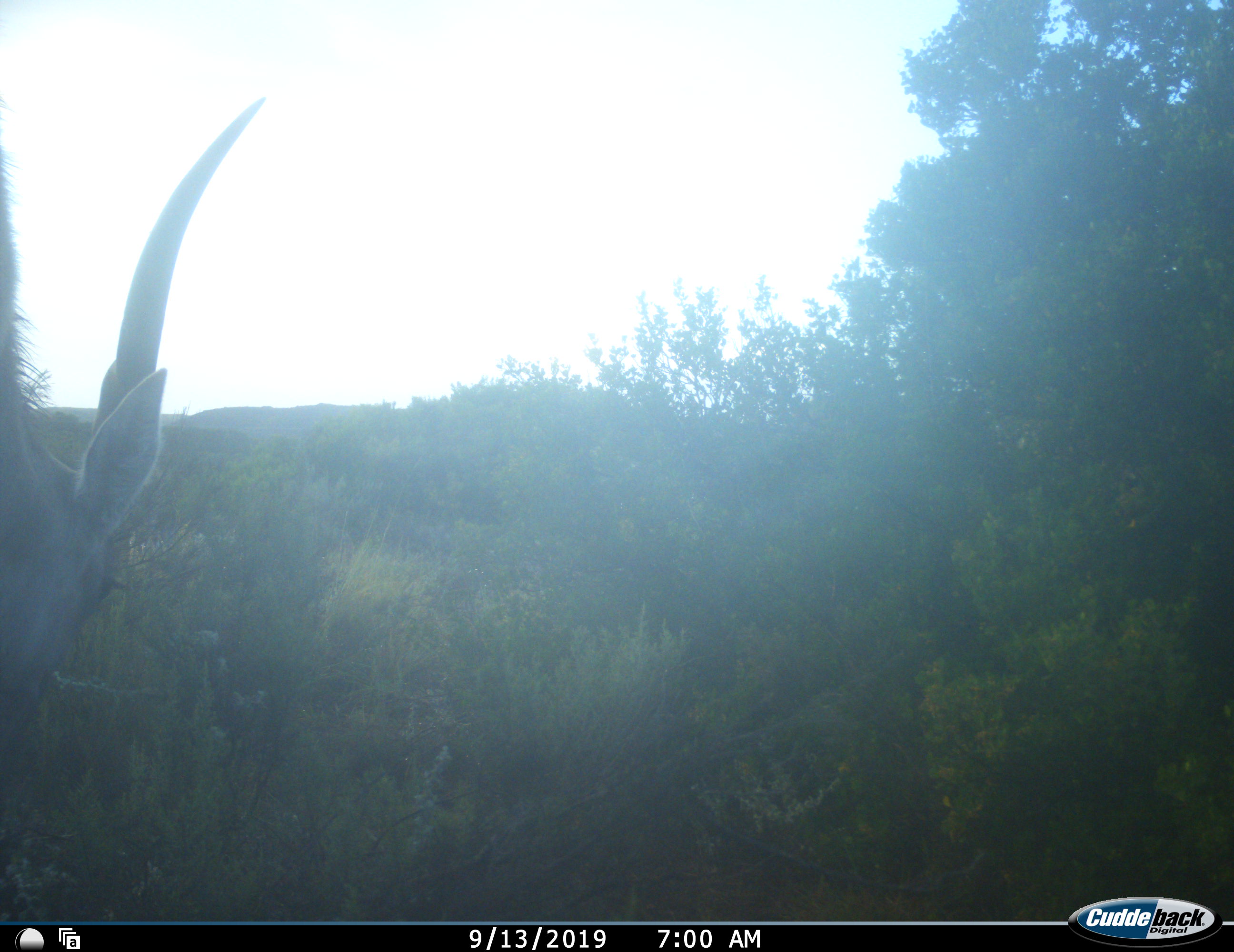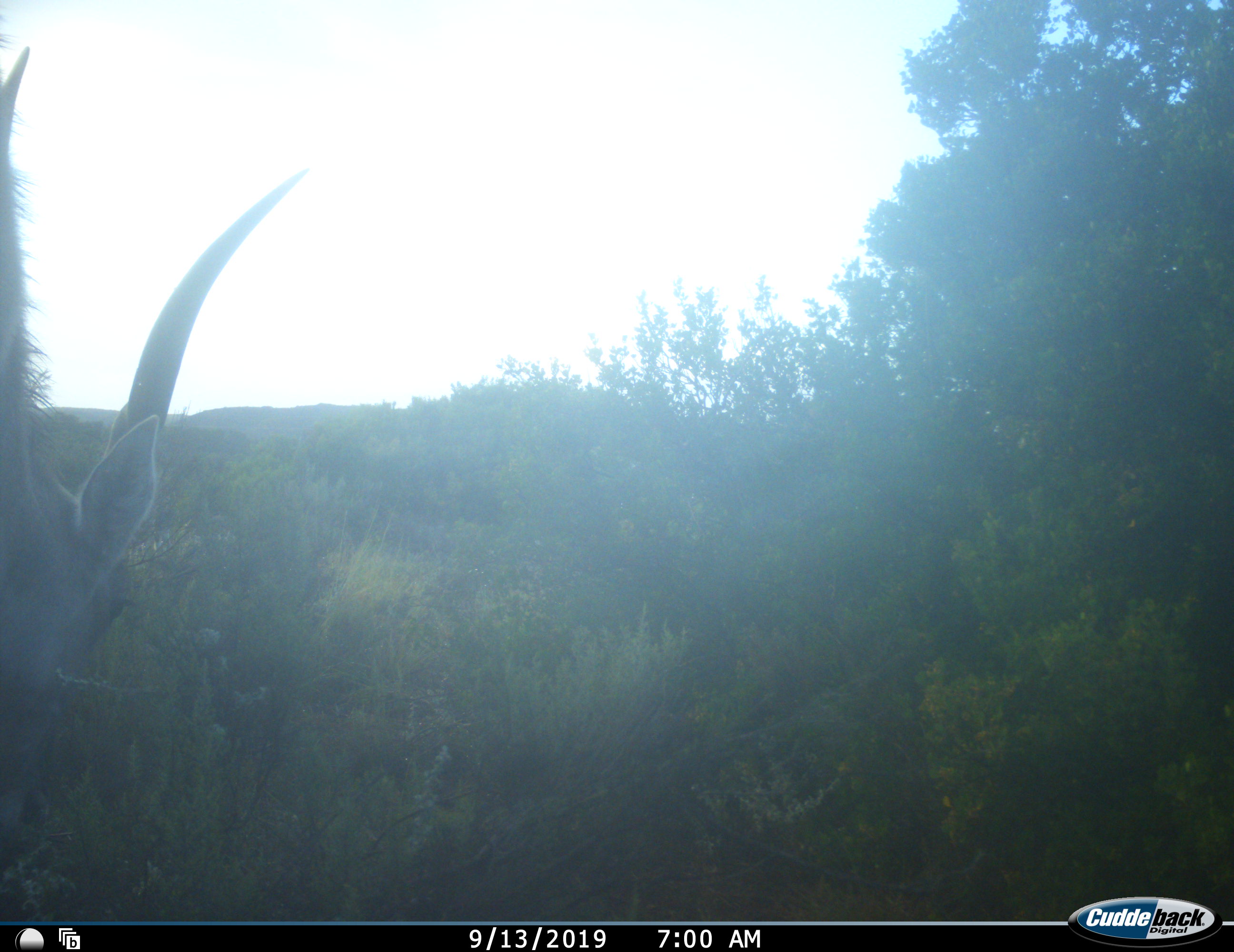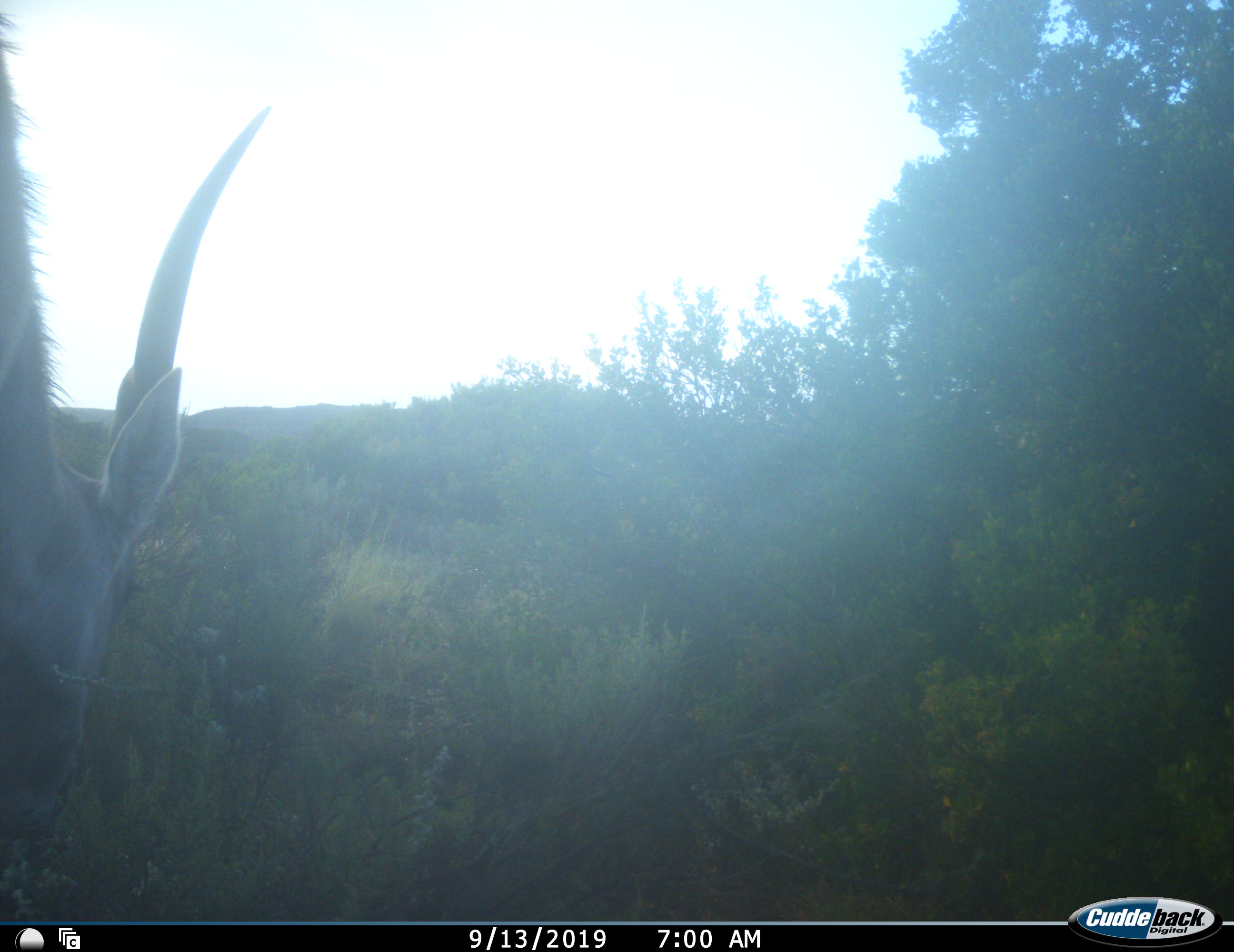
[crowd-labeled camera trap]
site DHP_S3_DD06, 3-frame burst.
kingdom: Animalia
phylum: Chordata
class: Mammalia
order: Artiodactyla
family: Bovidae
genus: Tragelaphus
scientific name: Tragelaphus oryx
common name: eland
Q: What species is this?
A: Eland (Tragelaphus oryx).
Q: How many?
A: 1.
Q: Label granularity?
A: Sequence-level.